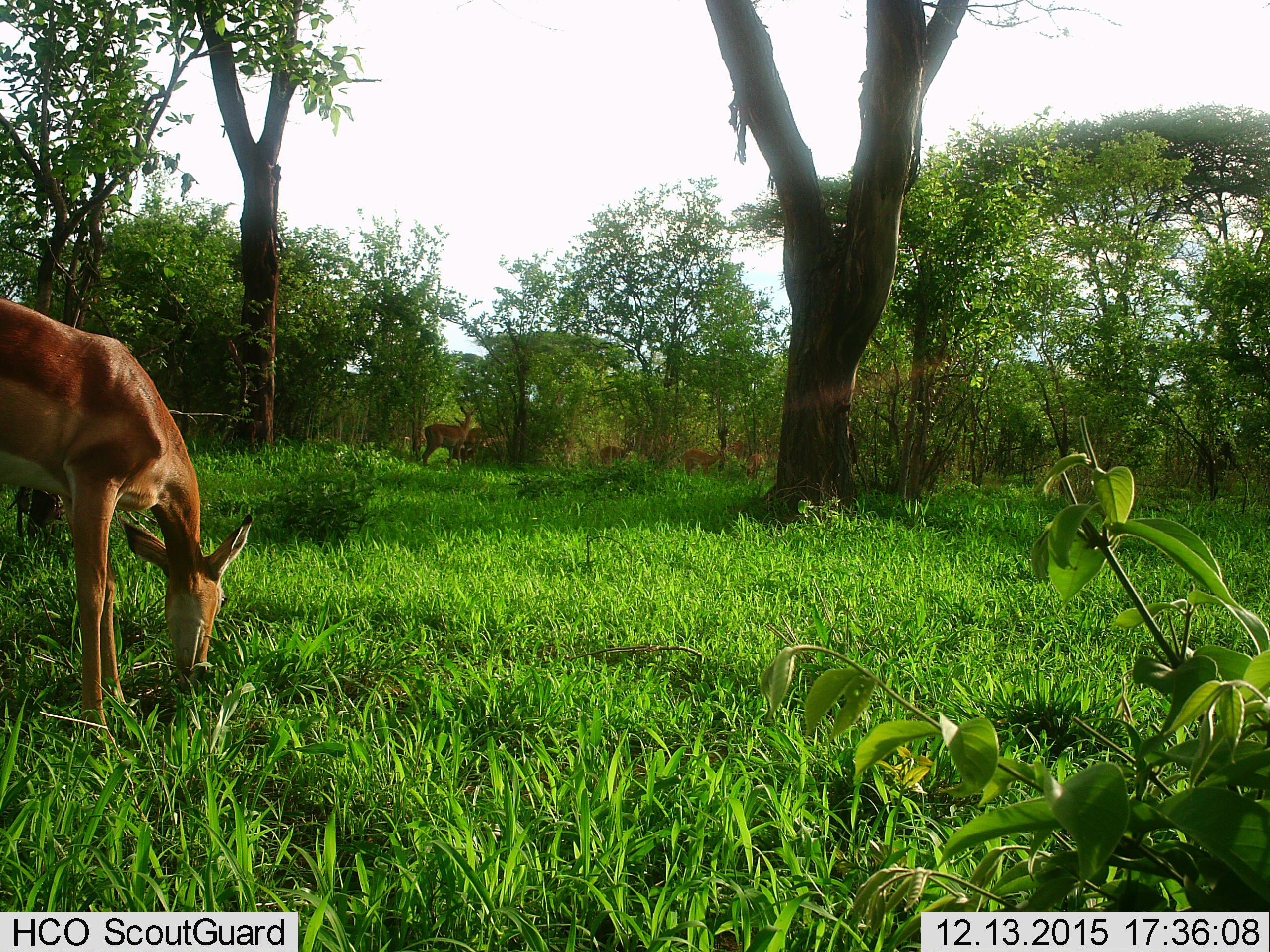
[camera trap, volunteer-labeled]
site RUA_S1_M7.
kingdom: Animalia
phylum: Chordata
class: Mammalia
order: Artiodactyla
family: Bovidae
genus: Aepyceros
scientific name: Aepyceros melampus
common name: impala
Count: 7.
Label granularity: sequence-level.